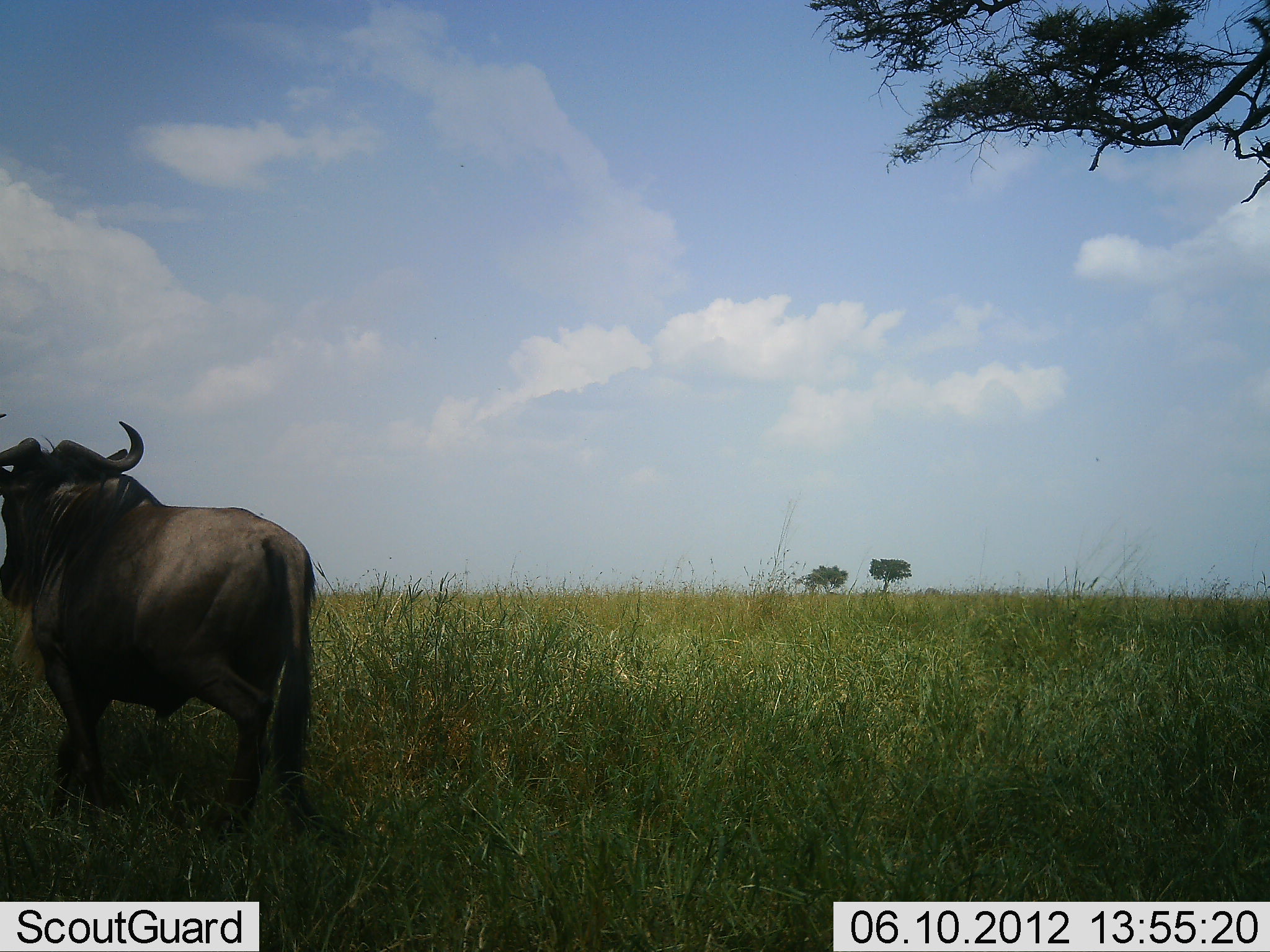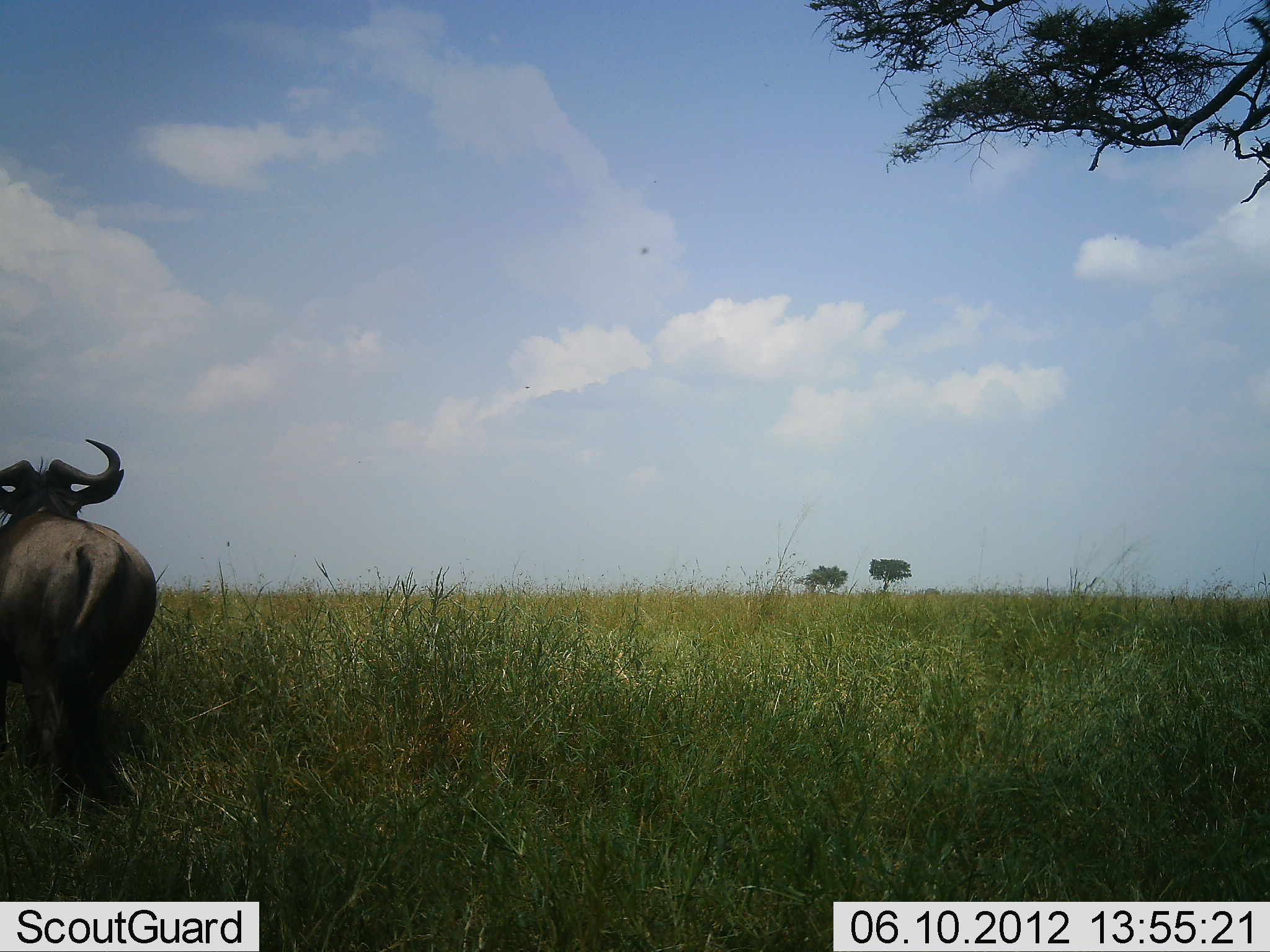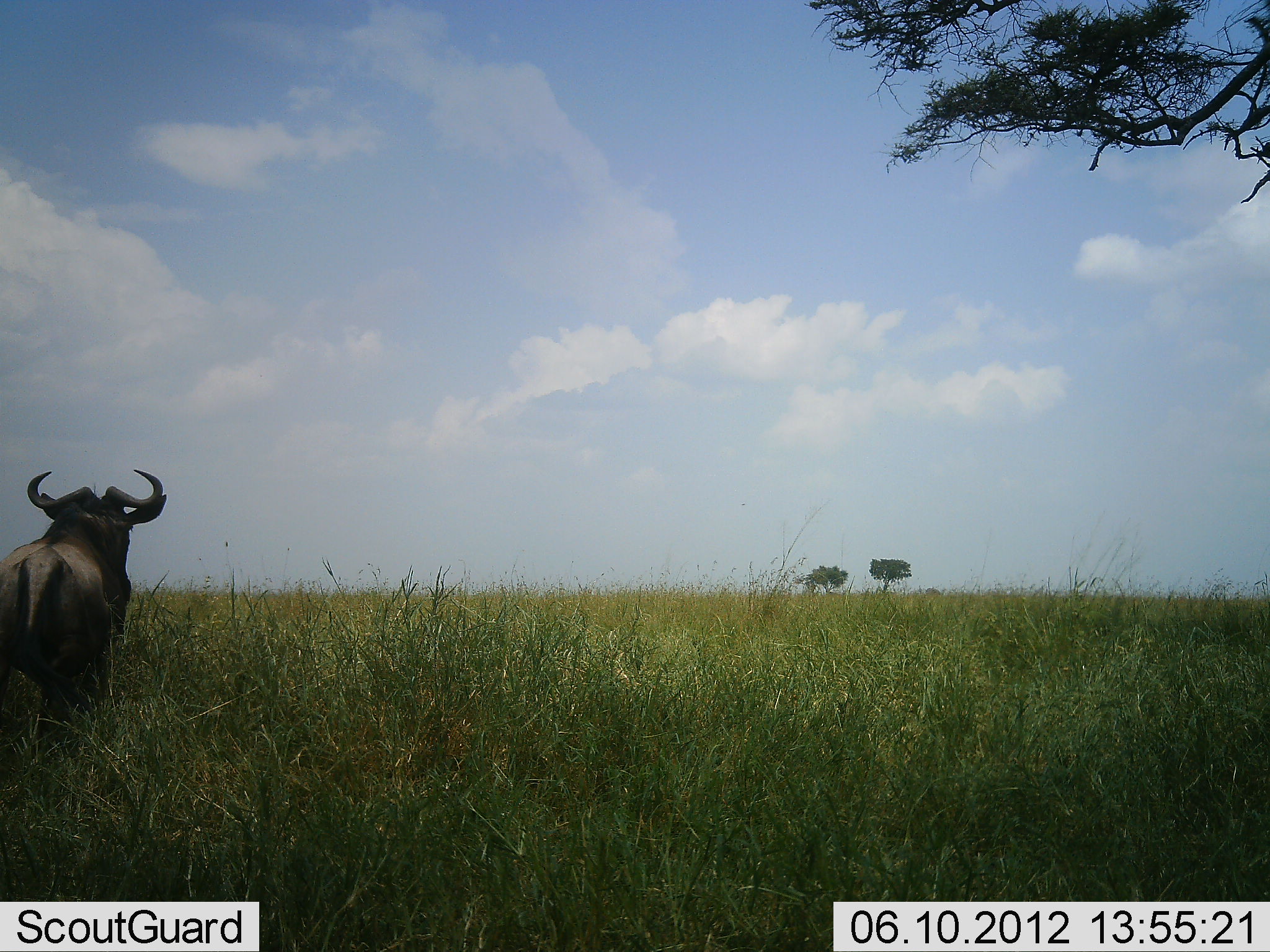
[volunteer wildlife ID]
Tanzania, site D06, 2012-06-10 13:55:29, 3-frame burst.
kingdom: Animalia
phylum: Chordata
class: Mammalia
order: Artiodactyla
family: Bovidae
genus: Connochaetes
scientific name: Connochaetes taurinus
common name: blue wildebeest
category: wildebeest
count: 1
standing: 20%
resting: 0%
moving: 90%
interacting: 0%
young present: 0%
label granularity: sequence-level